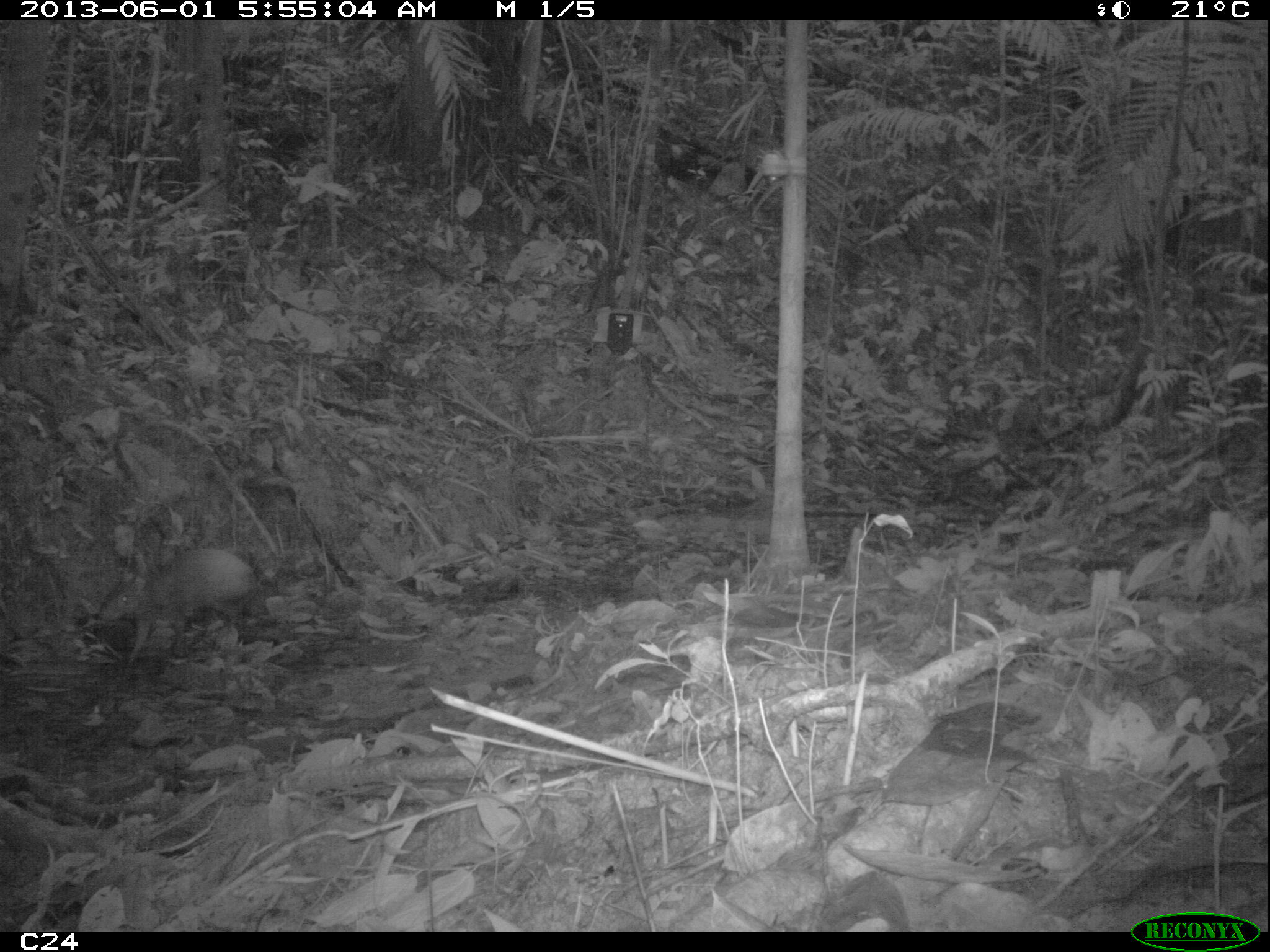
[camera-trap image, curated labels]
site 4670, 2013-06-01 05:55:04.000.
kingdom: Animalia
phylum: Chordata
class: Mammalia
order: Rodentia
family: Dasyproctidae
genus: Dasyprocta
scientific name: Dasyprocta leporina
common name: red-rumped agouti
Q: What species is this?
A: Dasyprocta leporina (red-rumped agouti).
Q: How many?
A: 1.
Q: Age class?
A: Adult.